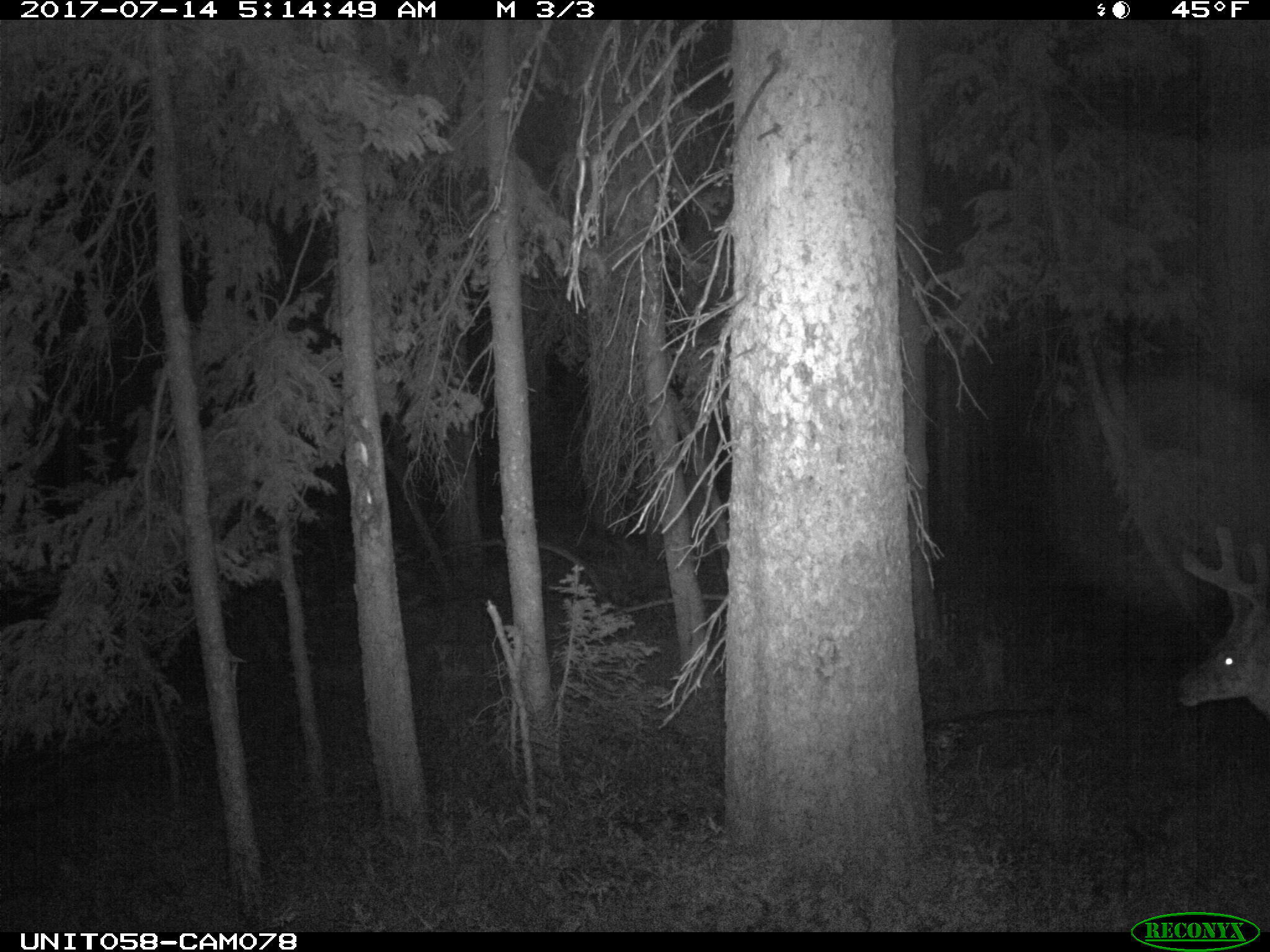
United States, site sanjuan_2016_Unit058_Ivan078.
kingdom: Animalia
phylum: Chordata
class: Mammalia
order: Artiodactyla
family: Cervidae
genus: Odocoileus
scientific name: Odocoileus hemionus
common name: mule deer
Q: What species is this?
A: Odocoileus hemionus (mule deer).